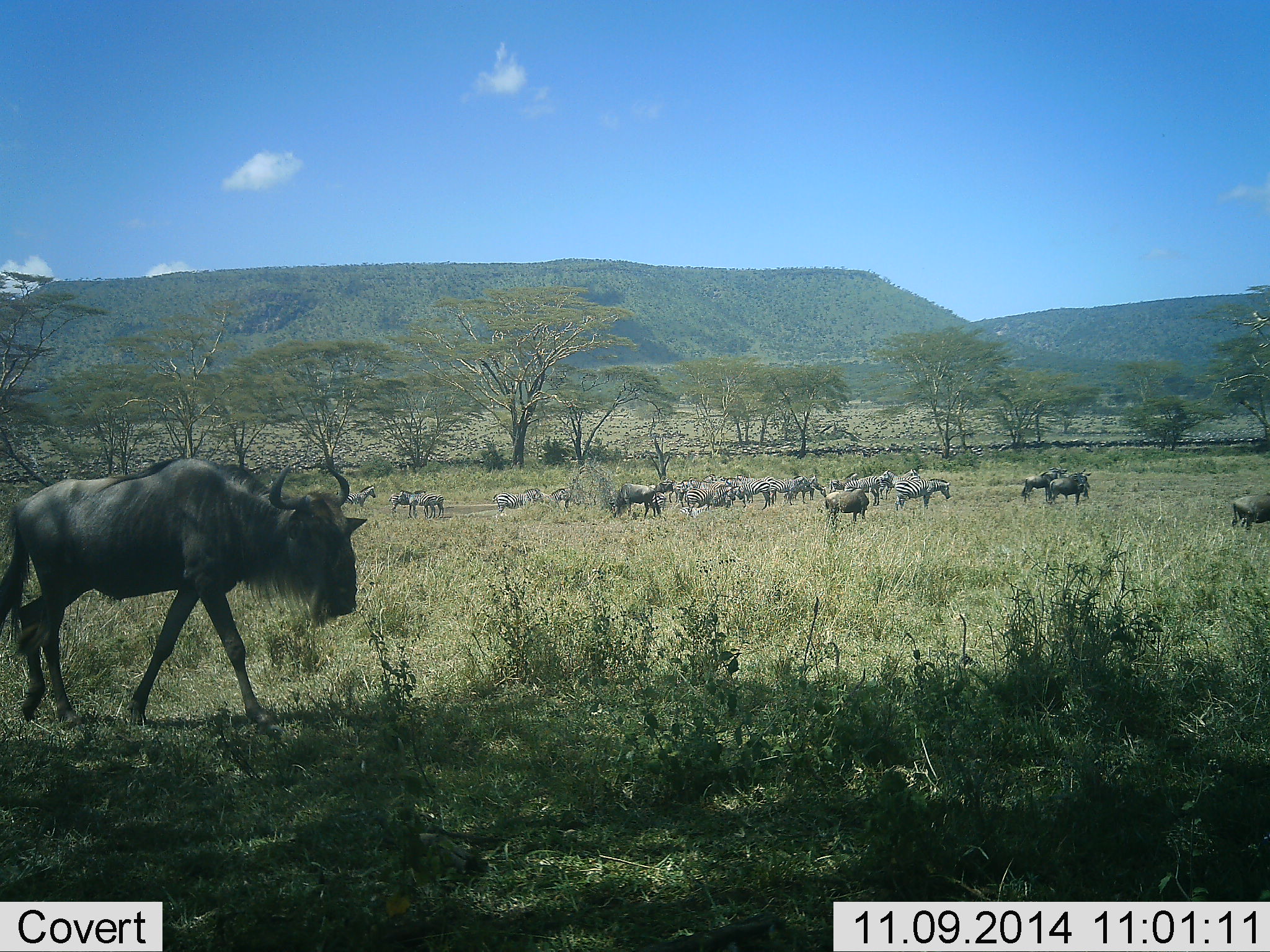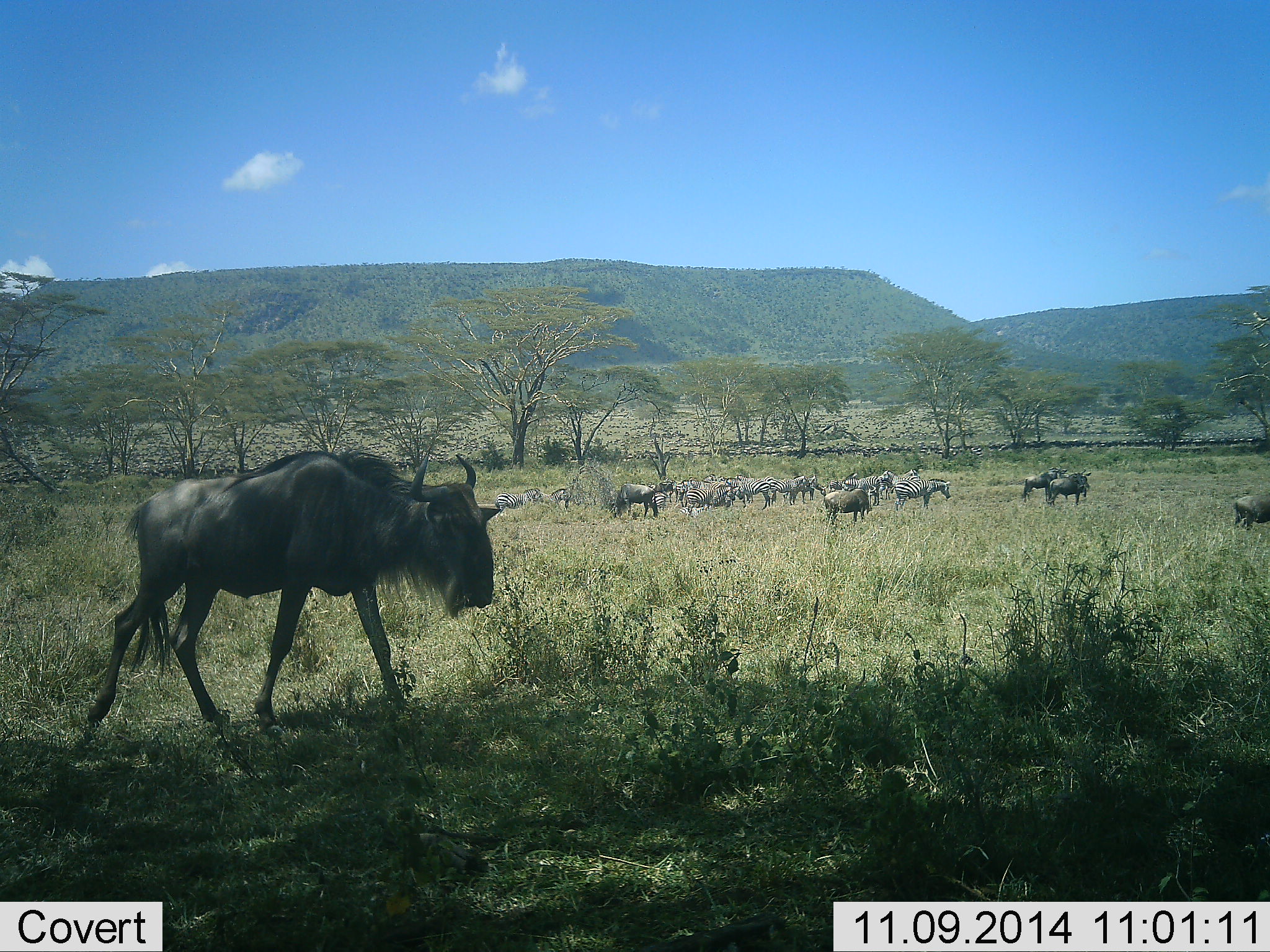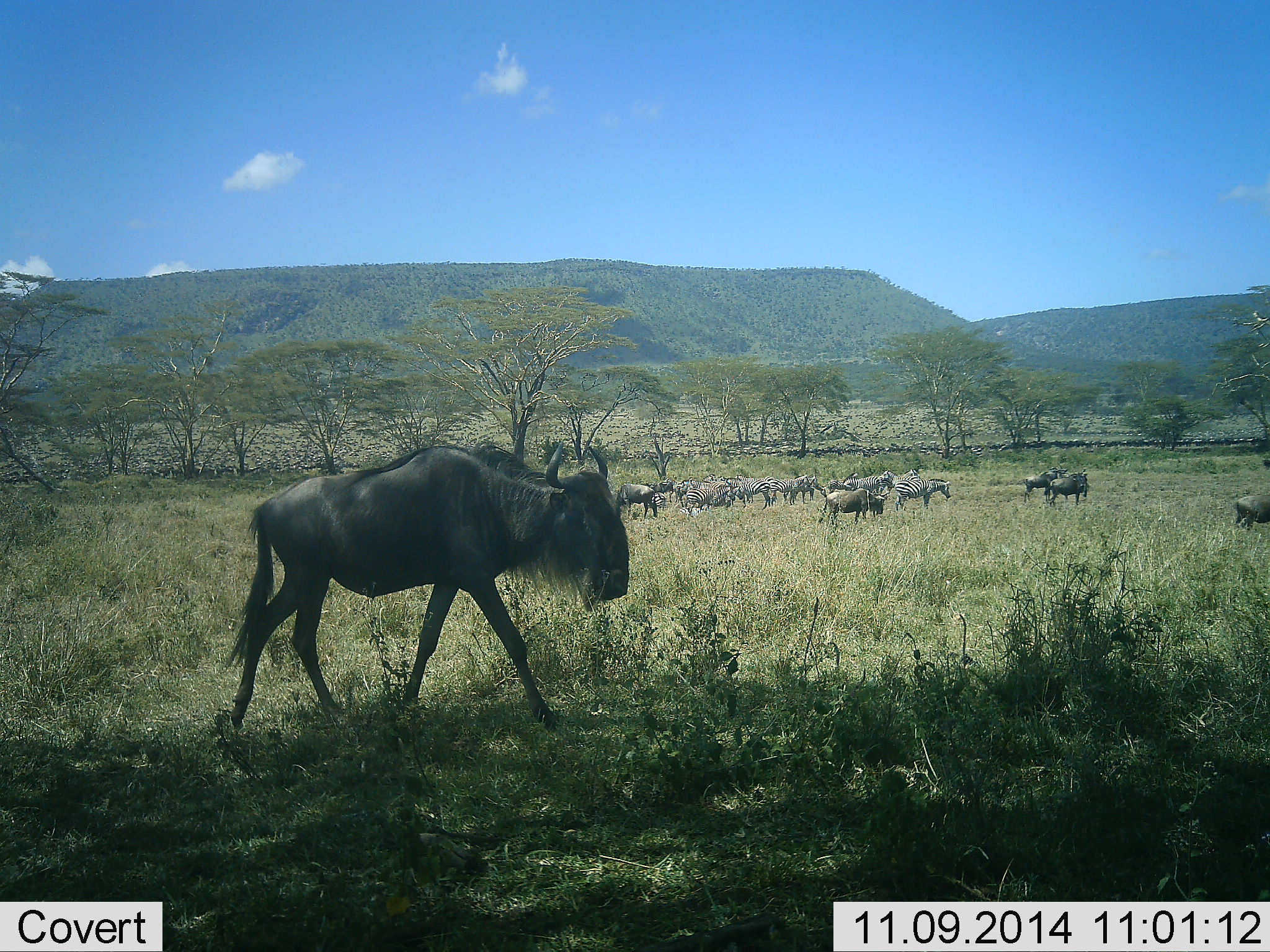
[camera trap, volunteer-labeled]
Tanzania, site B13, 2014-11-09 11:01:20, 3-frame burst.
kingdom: Animalia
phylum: Chordata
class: Mammalia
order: Artiodactyla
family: Bovidae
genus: Connochaetes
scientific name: Connochaetes taurinus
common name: blue wildebeest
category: wildebeest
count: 11-50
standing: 79%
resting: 0%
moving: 71%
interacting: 7%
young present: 0%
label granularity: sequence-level